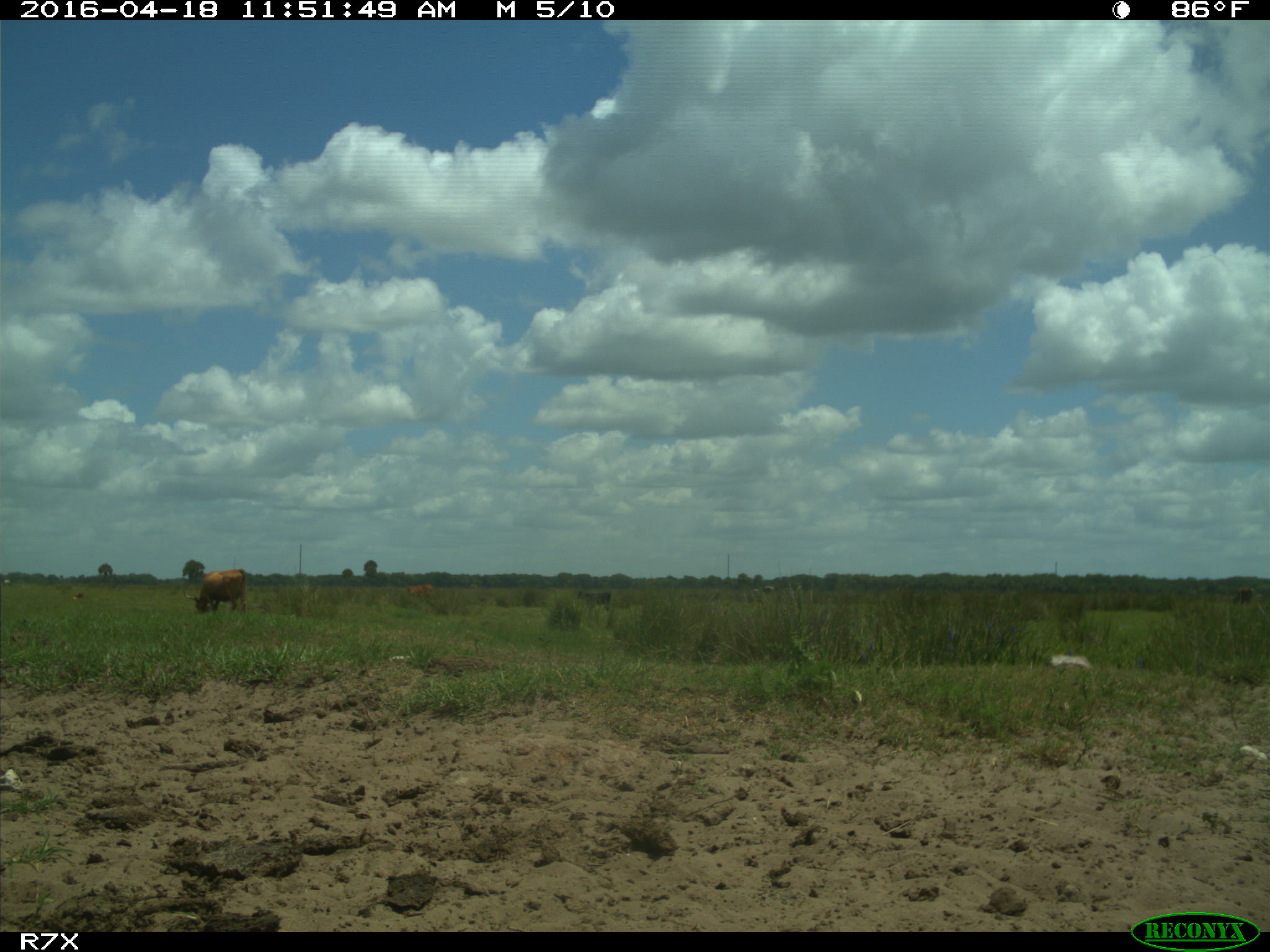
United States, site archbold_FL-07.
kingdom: Animalia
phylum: Chordata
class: Mammalia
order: Artiodactyla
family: Bovidae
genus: Bos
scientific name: Bos taurus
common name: domestic cow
Bos taurus (domestic cow).